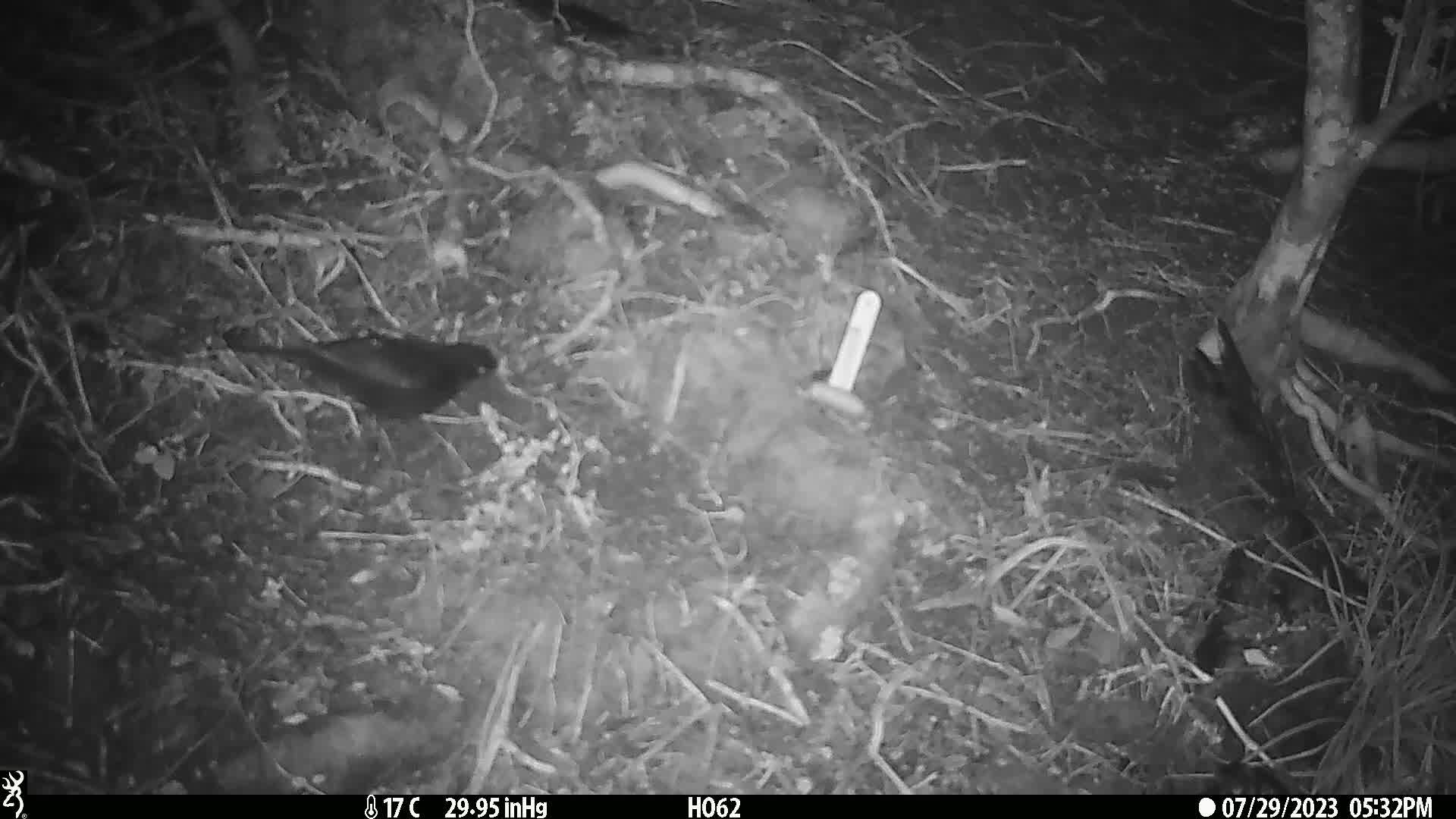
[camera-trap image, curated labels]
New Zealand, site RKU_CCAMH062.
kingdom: Animalia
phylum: Chordata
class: Aves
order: Passeriformes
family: Turdidae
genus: Turdus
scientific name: Turdus merula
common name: eurasian blackbird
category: blackbird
Blackbird (eurasian blackbird) (Turdus merula).